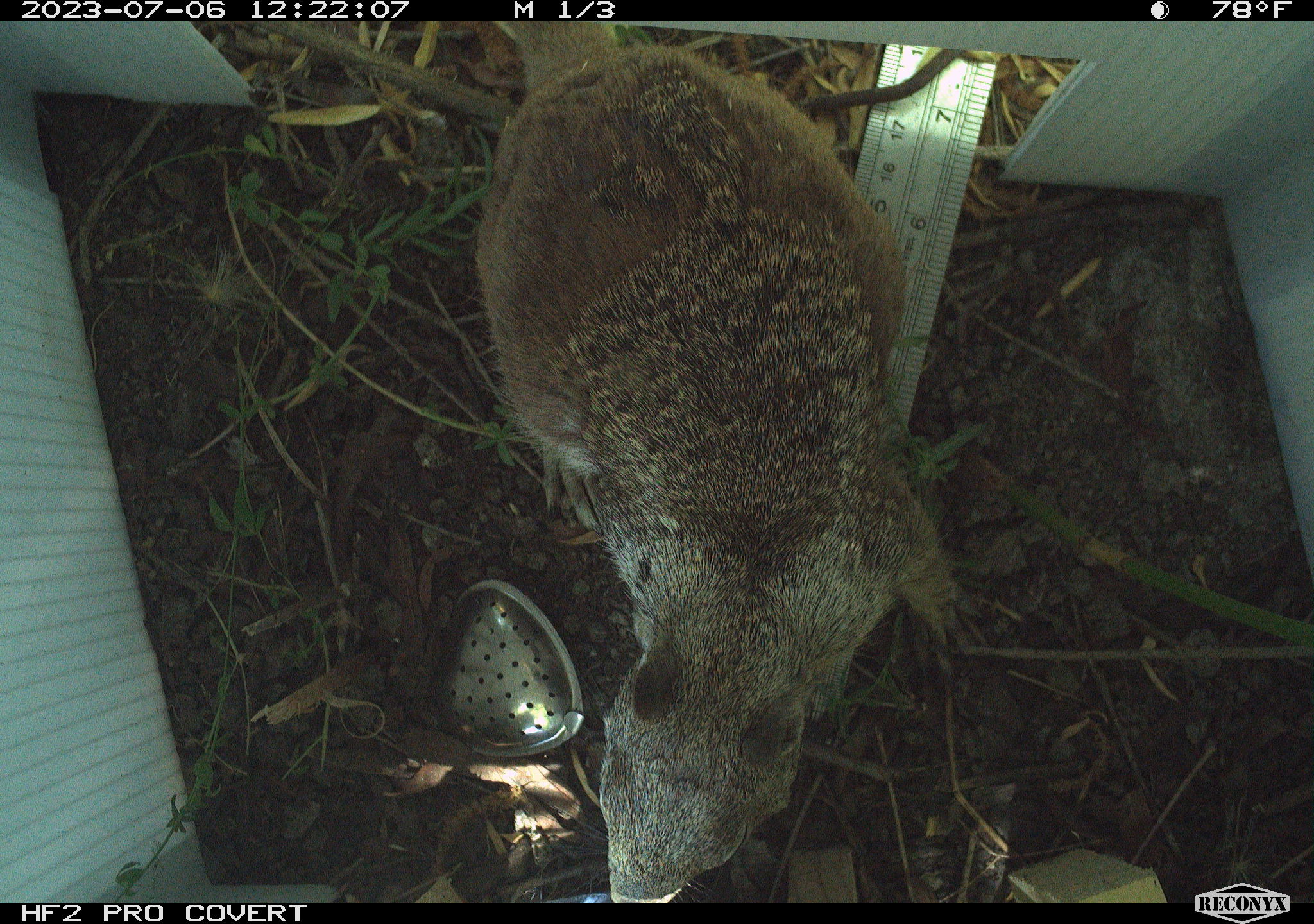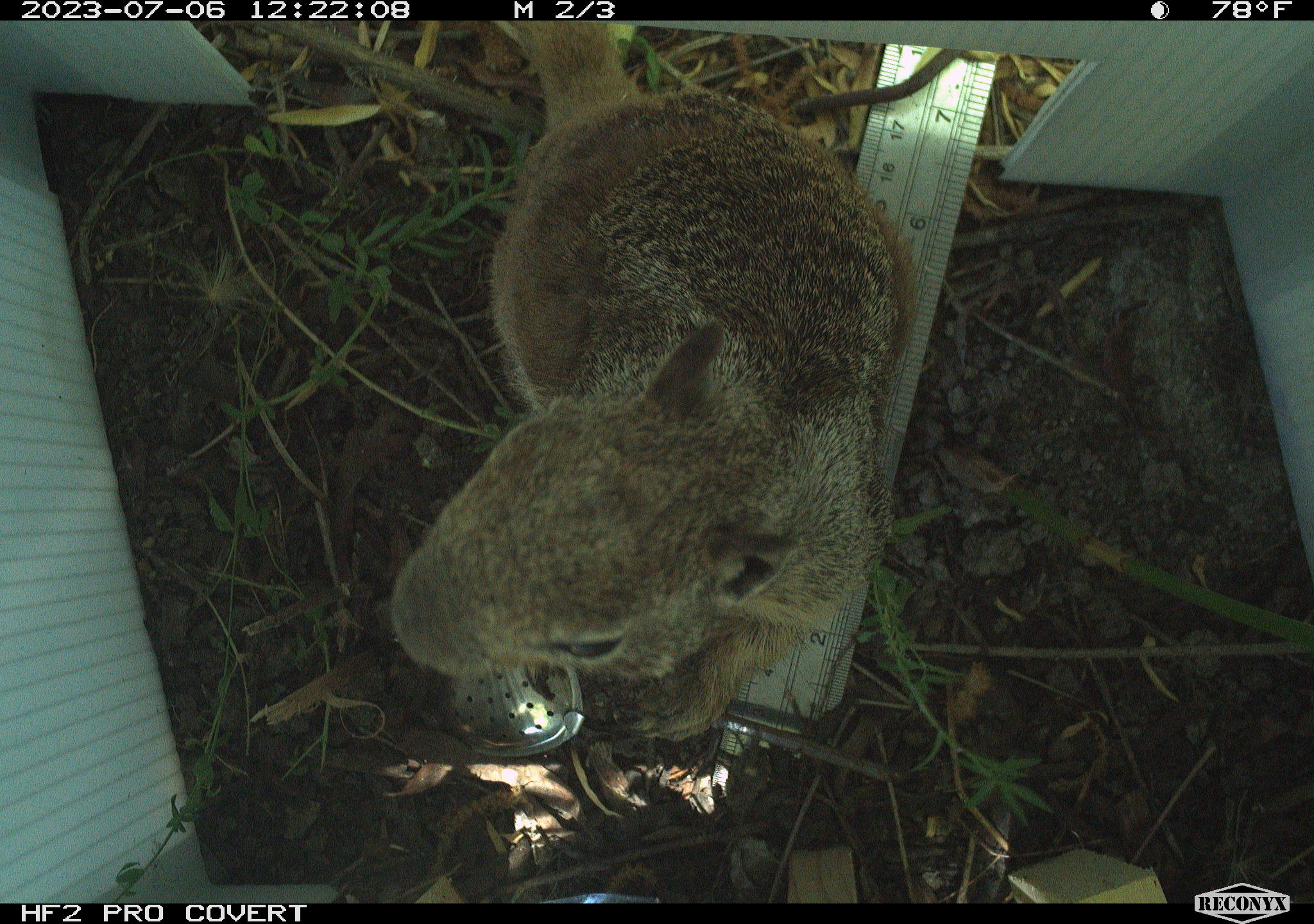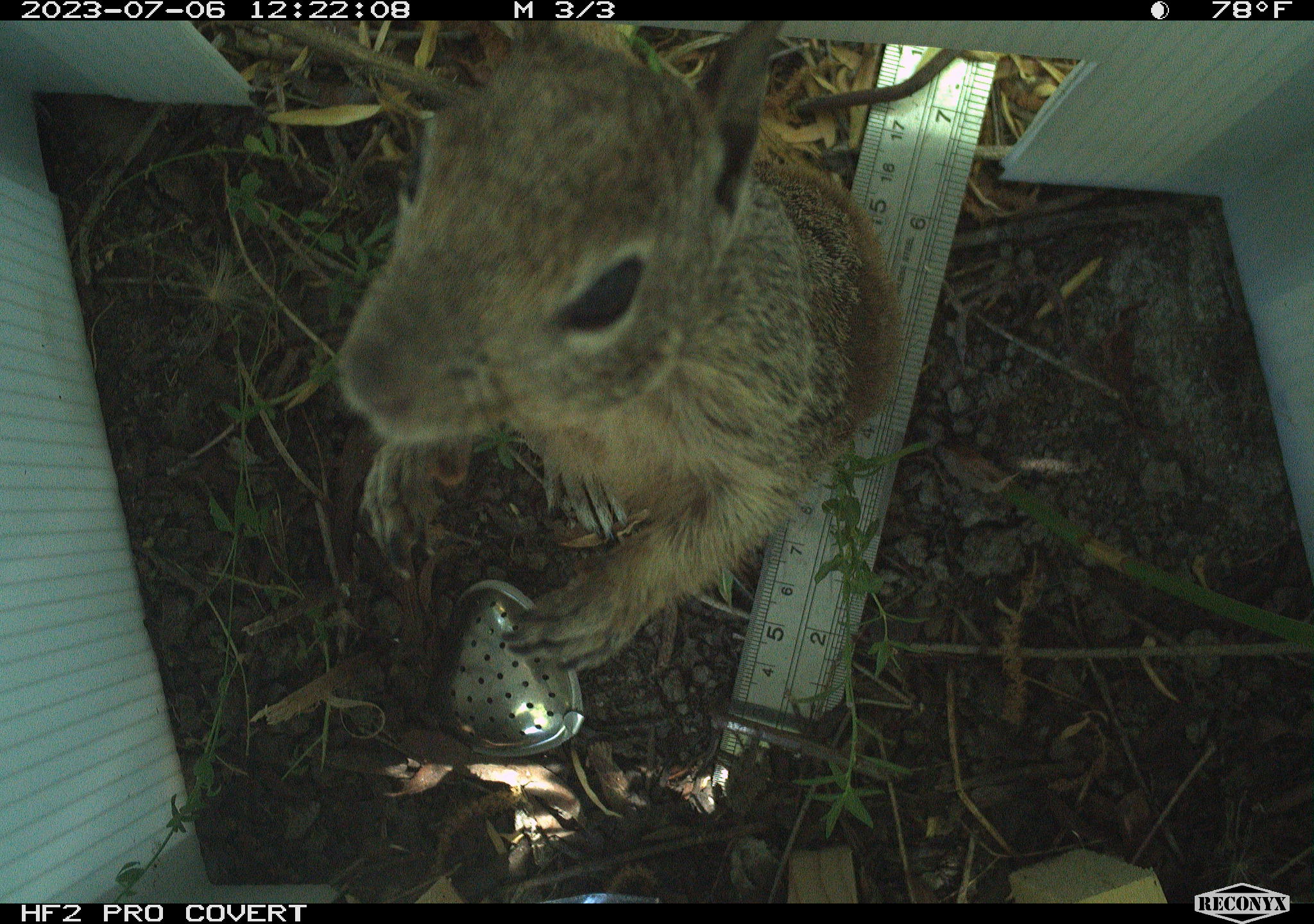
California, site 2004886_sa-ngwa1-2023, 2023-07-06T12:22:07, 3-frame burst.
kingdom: Animalia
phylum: Chordata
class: Mammalia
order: Rodentia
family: Sciuridae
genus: Otospermophilus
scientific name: Otospermophilus beecheyi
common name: california ground squirrel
California ground squirrel (Otospermophilus beecheyi).